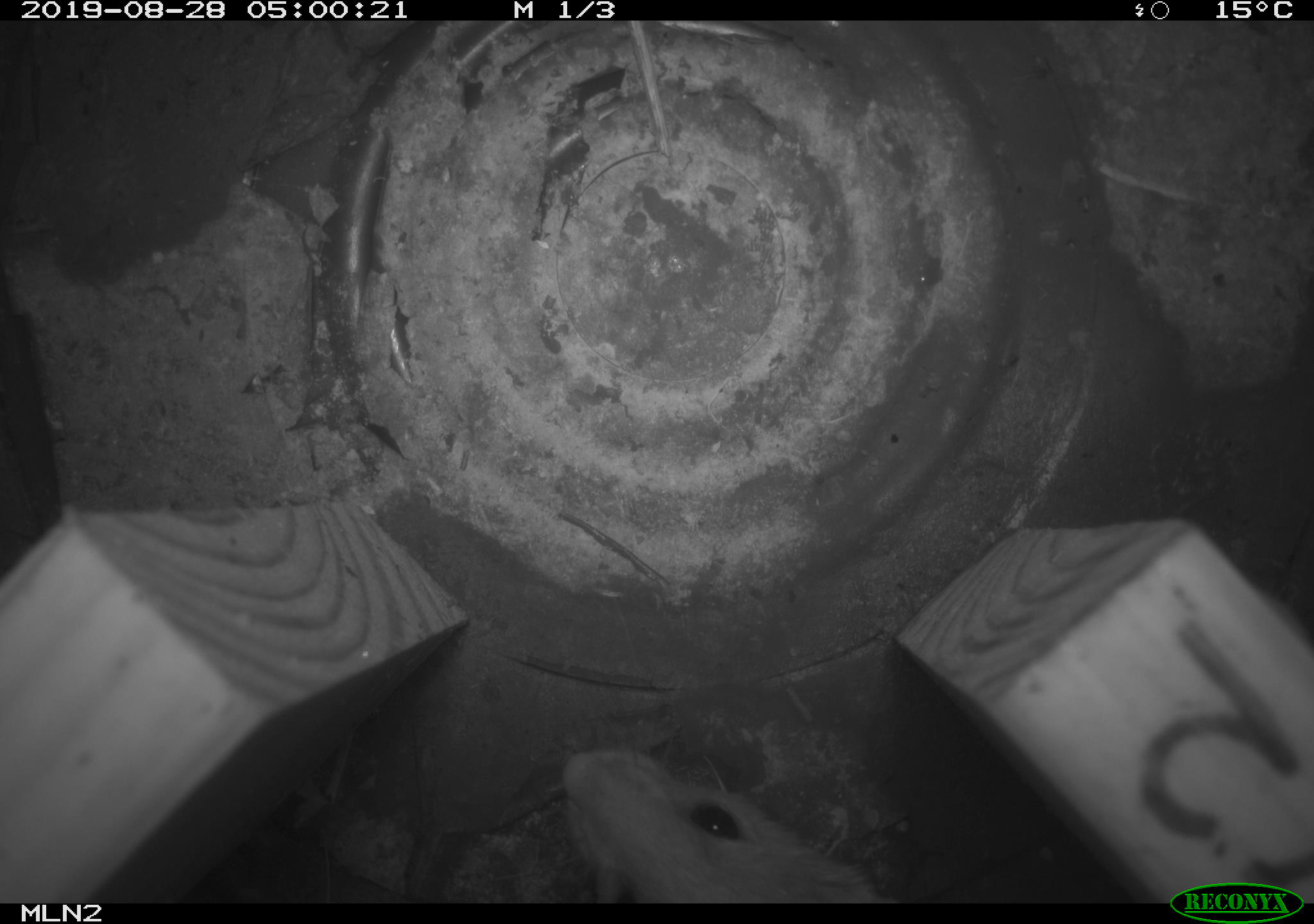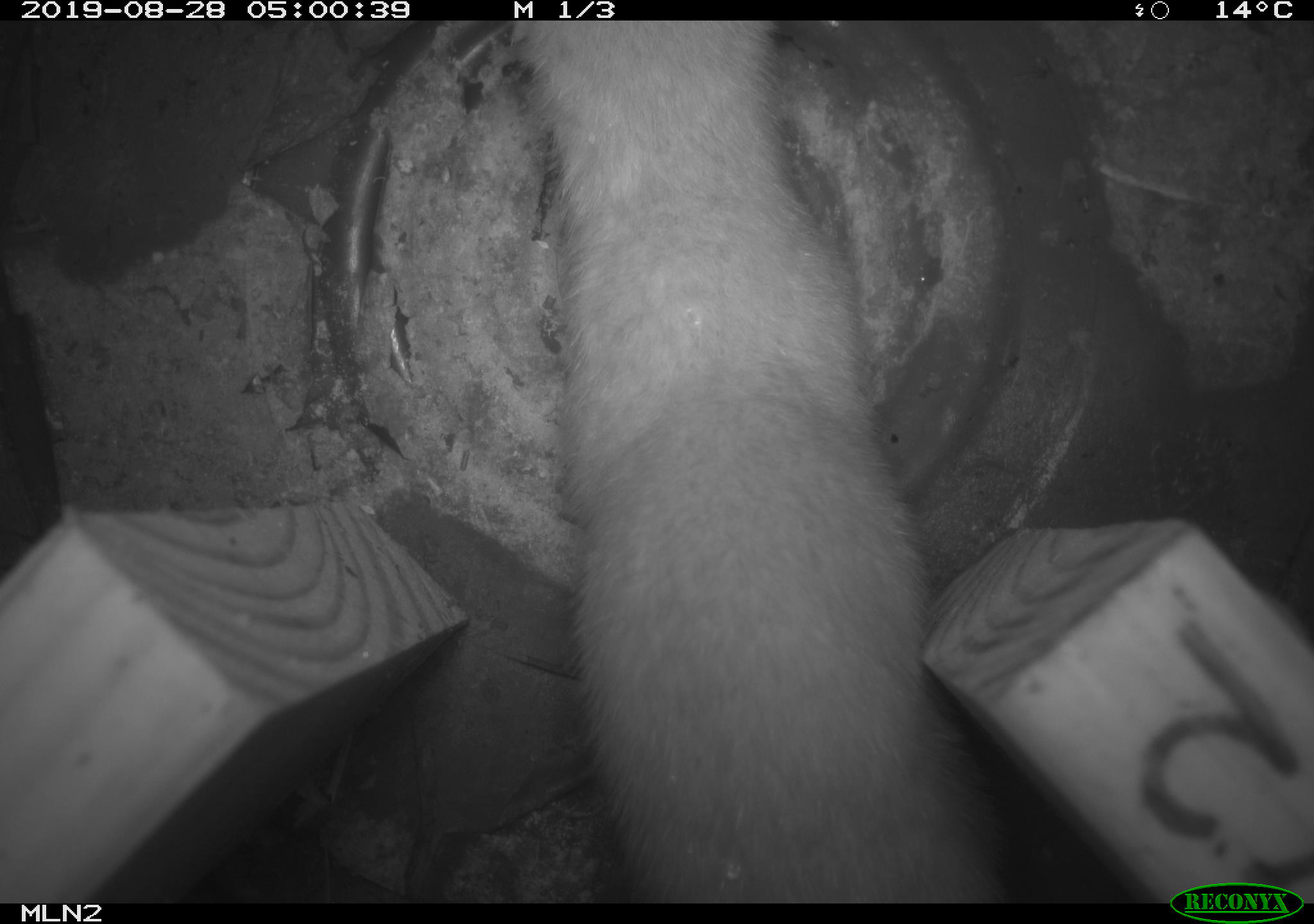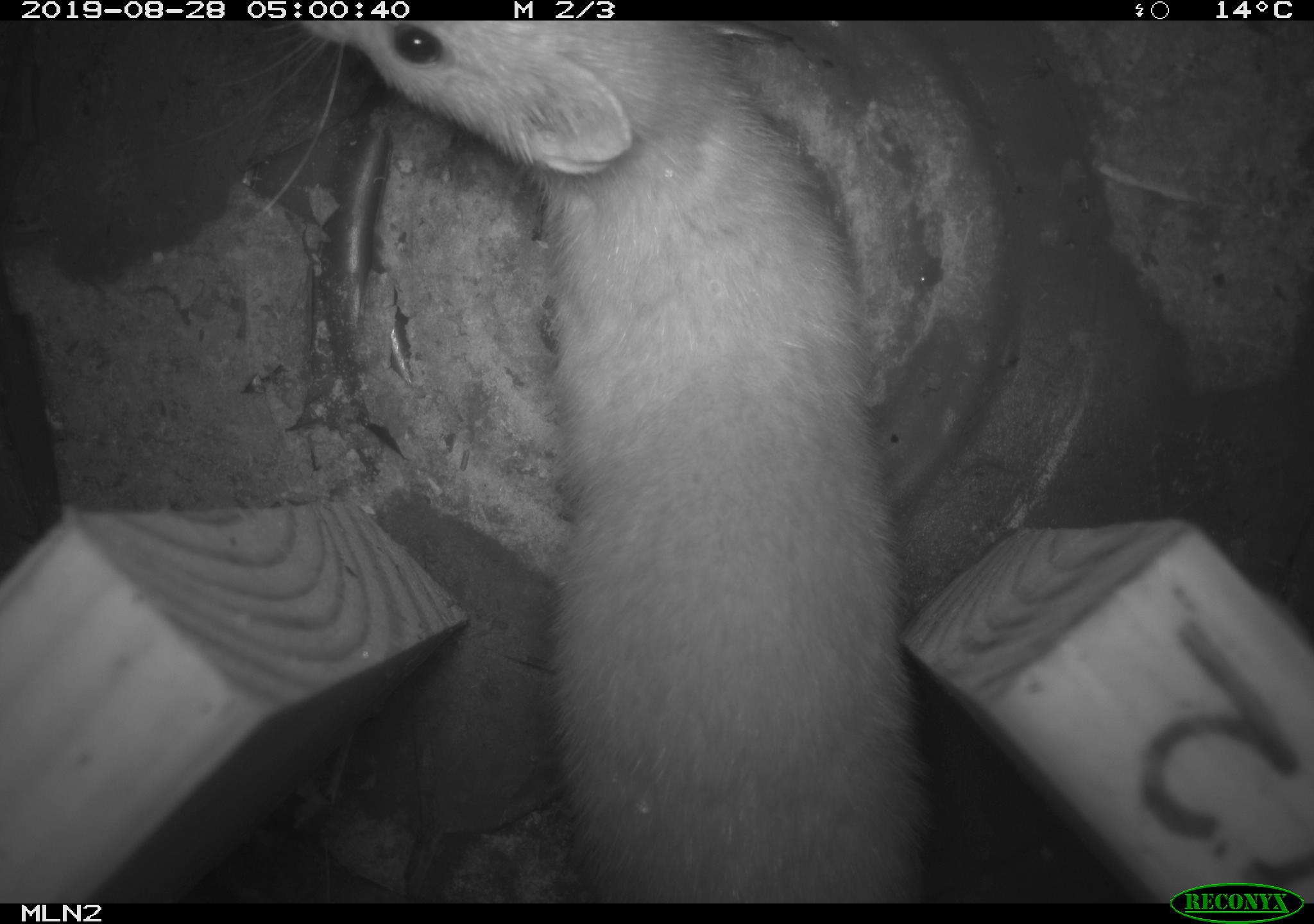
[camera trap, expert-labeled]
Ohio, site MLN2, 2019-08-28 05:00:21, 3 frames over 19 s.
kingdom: Animalia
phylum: Chordata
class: Mammalia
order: Carnivora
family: Mustelidae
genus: Neogale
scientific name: Neogale frenata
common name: long-tailed weasel